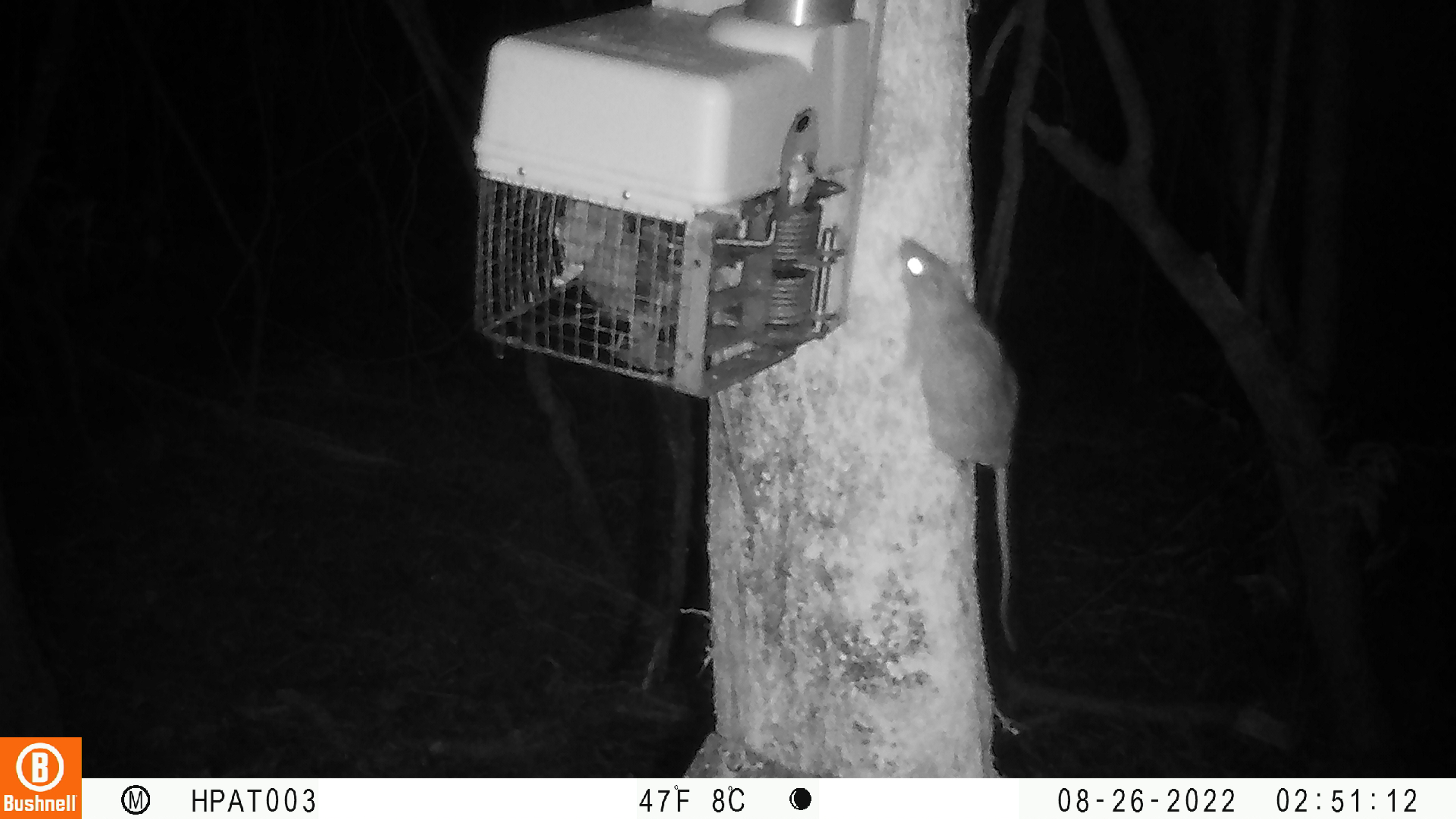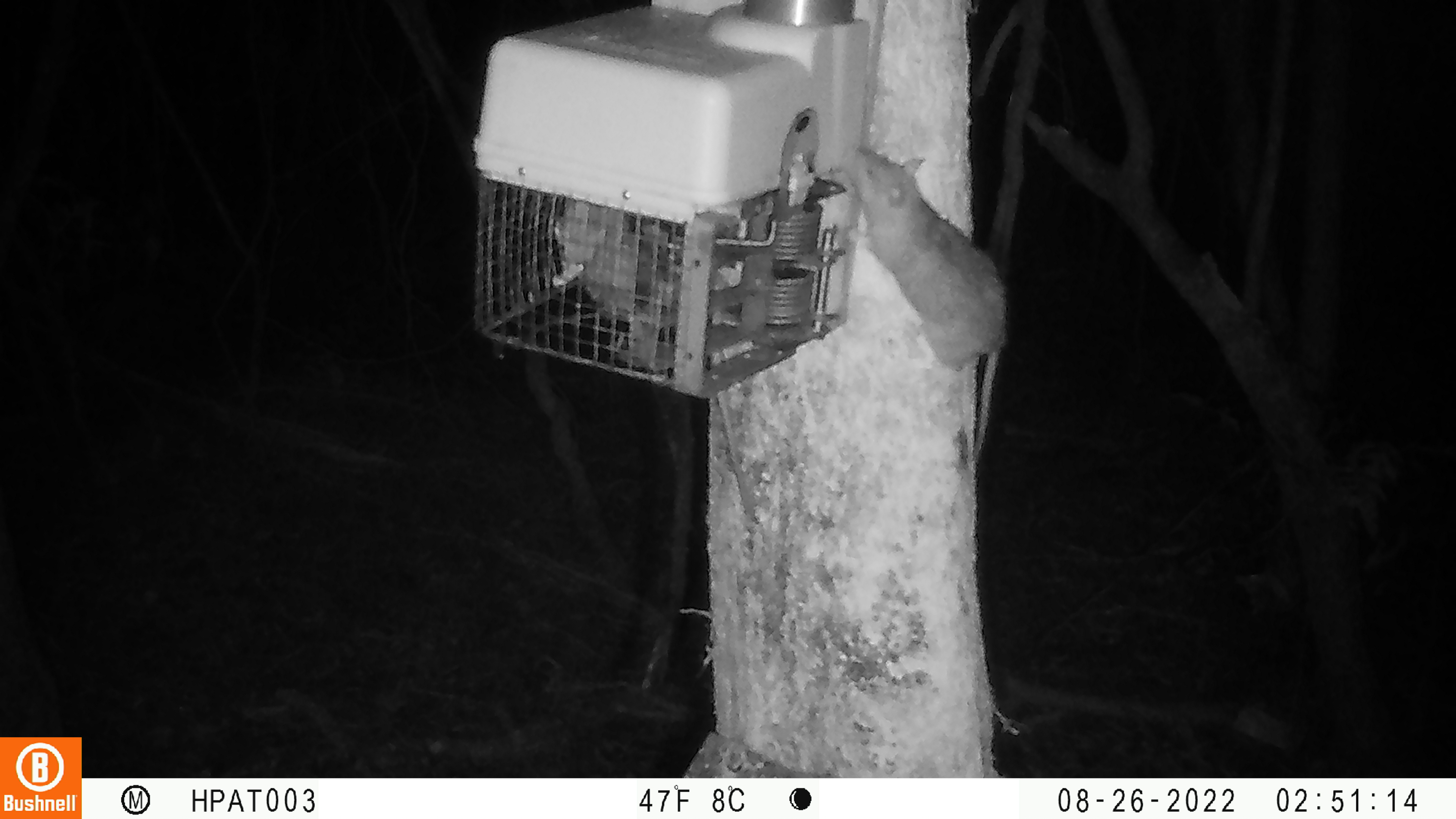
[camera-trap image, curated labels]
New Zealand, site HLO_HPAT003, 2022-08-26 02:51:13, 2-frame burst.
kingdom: Animalia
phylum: Chordata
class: Mammalia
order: Rodentia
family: Muridae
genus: Rattus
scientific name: Rattus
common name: rat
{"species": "rat (Rattus)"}